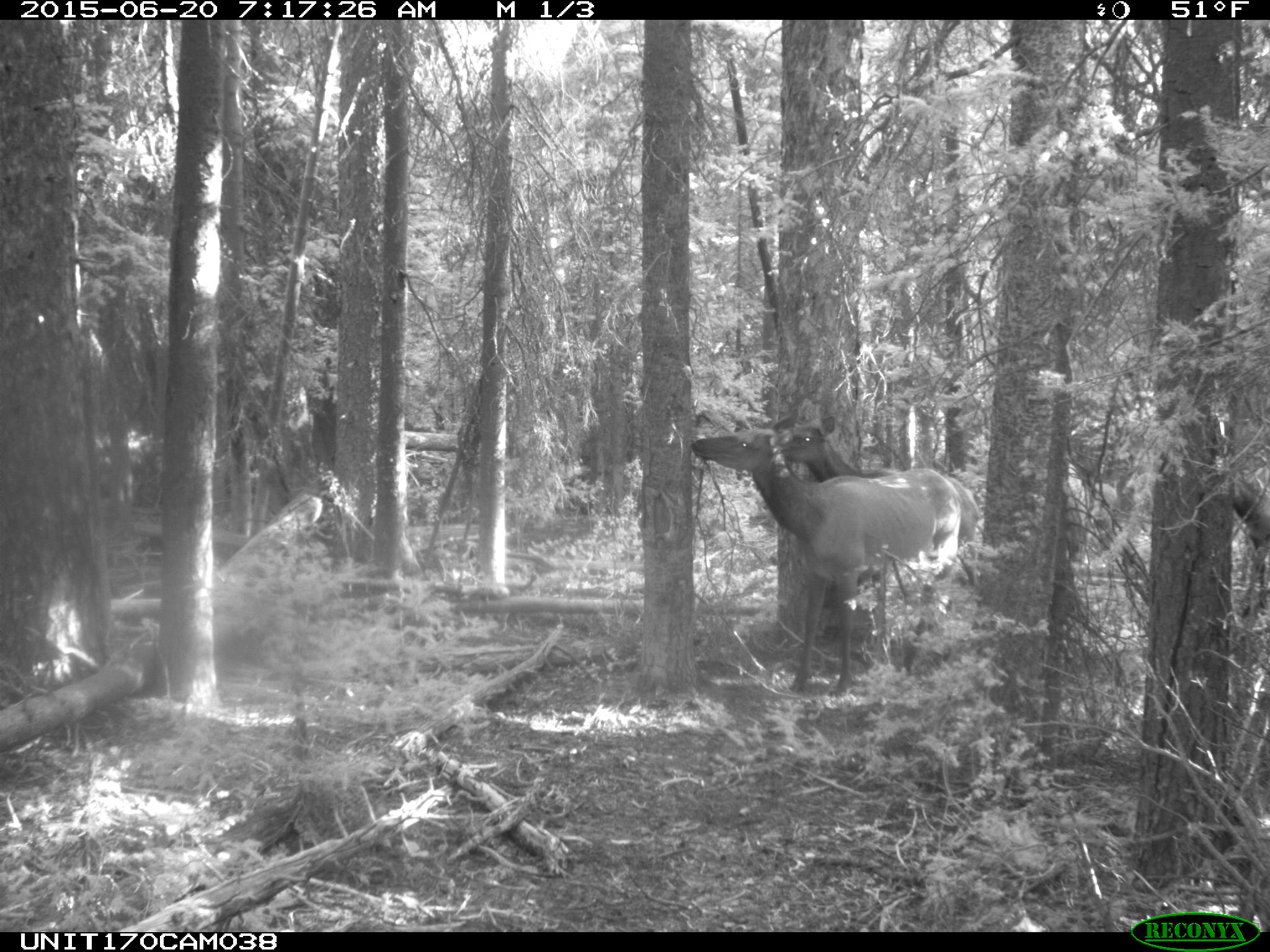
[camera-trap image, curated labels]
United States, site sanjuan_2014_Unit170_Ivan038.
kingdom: Animalia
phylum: Chordata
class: Mammalia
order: Artiodactyla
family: Cervidae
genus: Cervus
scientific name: Cervus elaphus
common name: red deer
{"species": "Cervus elaphus (red deer)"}